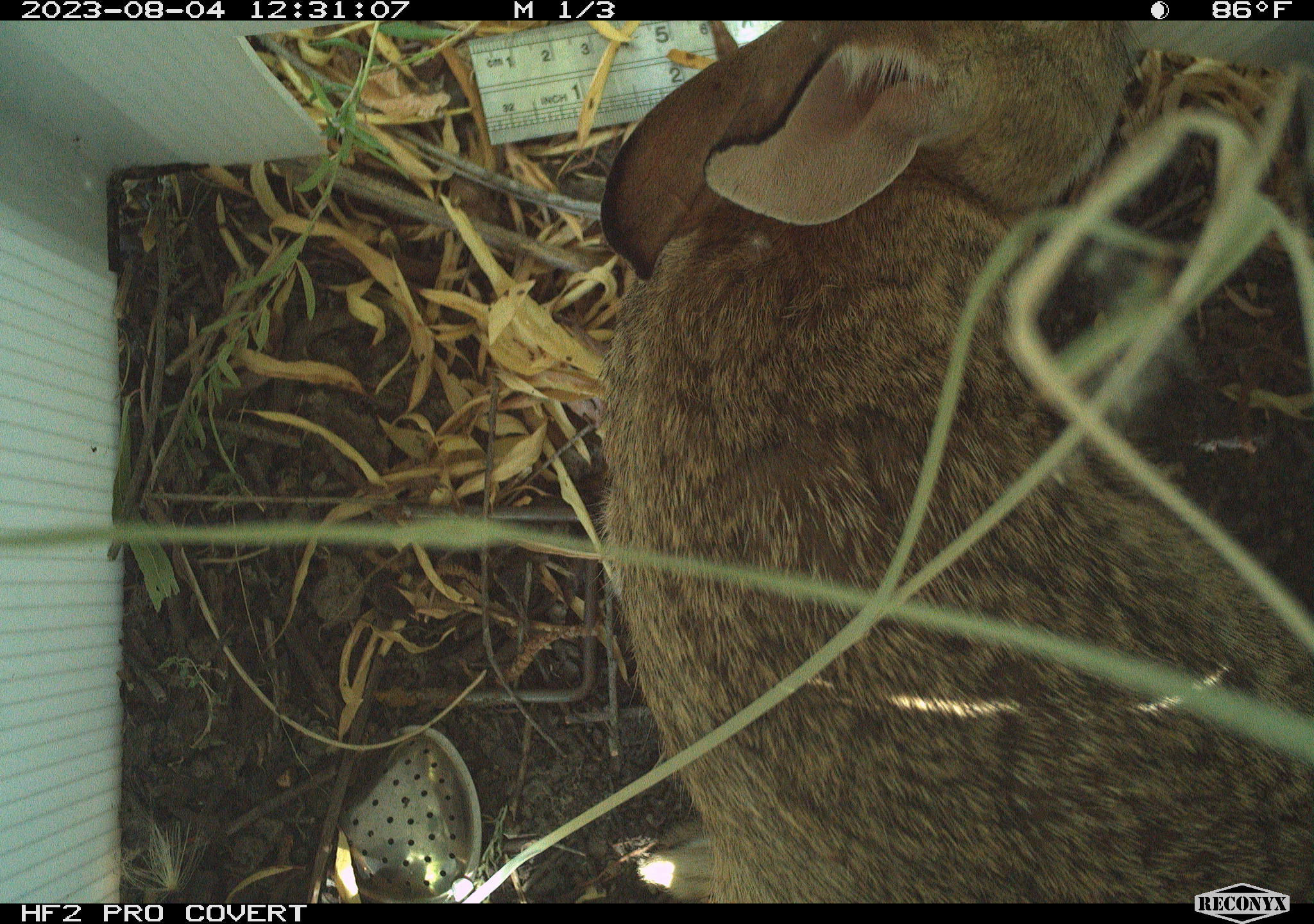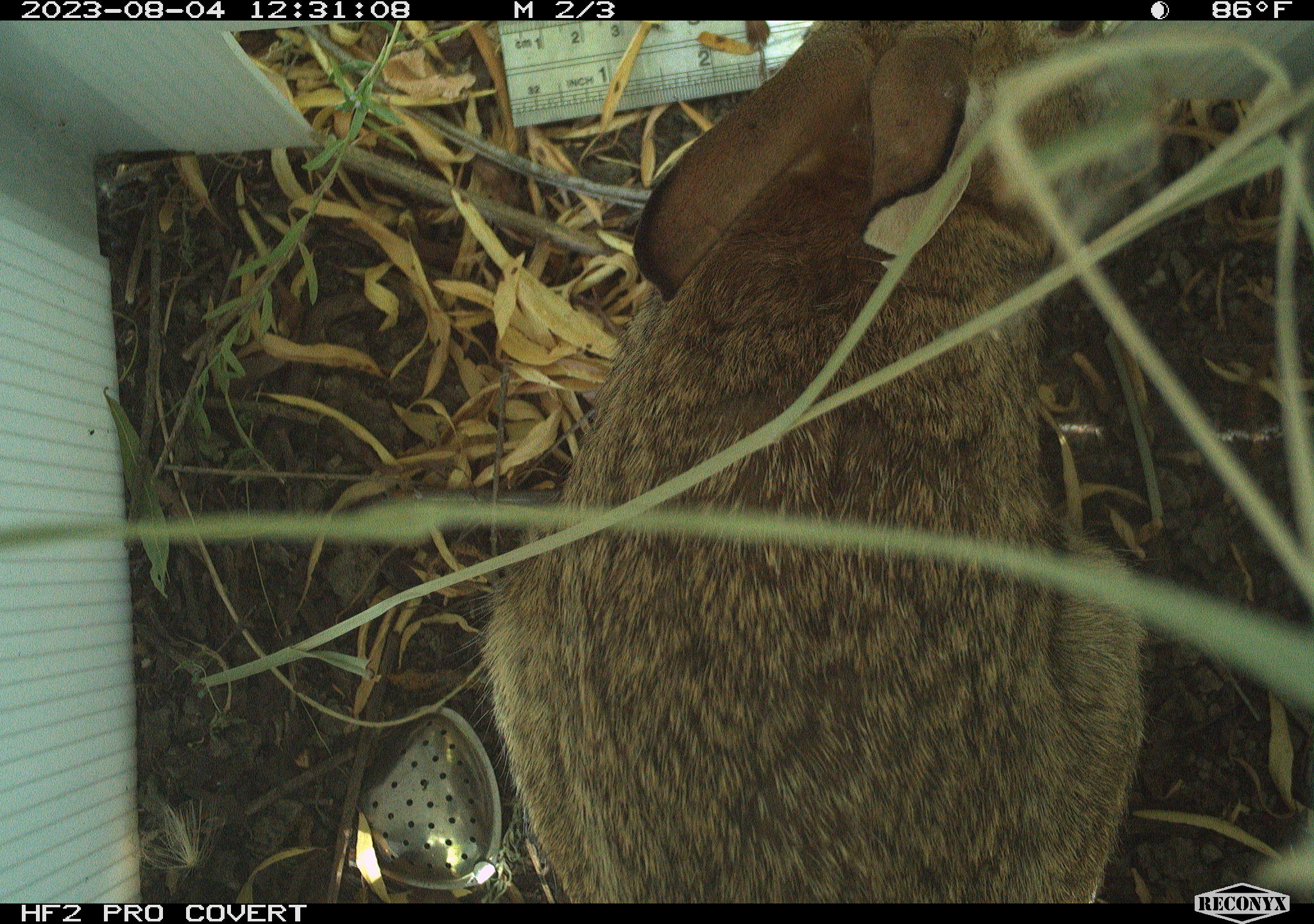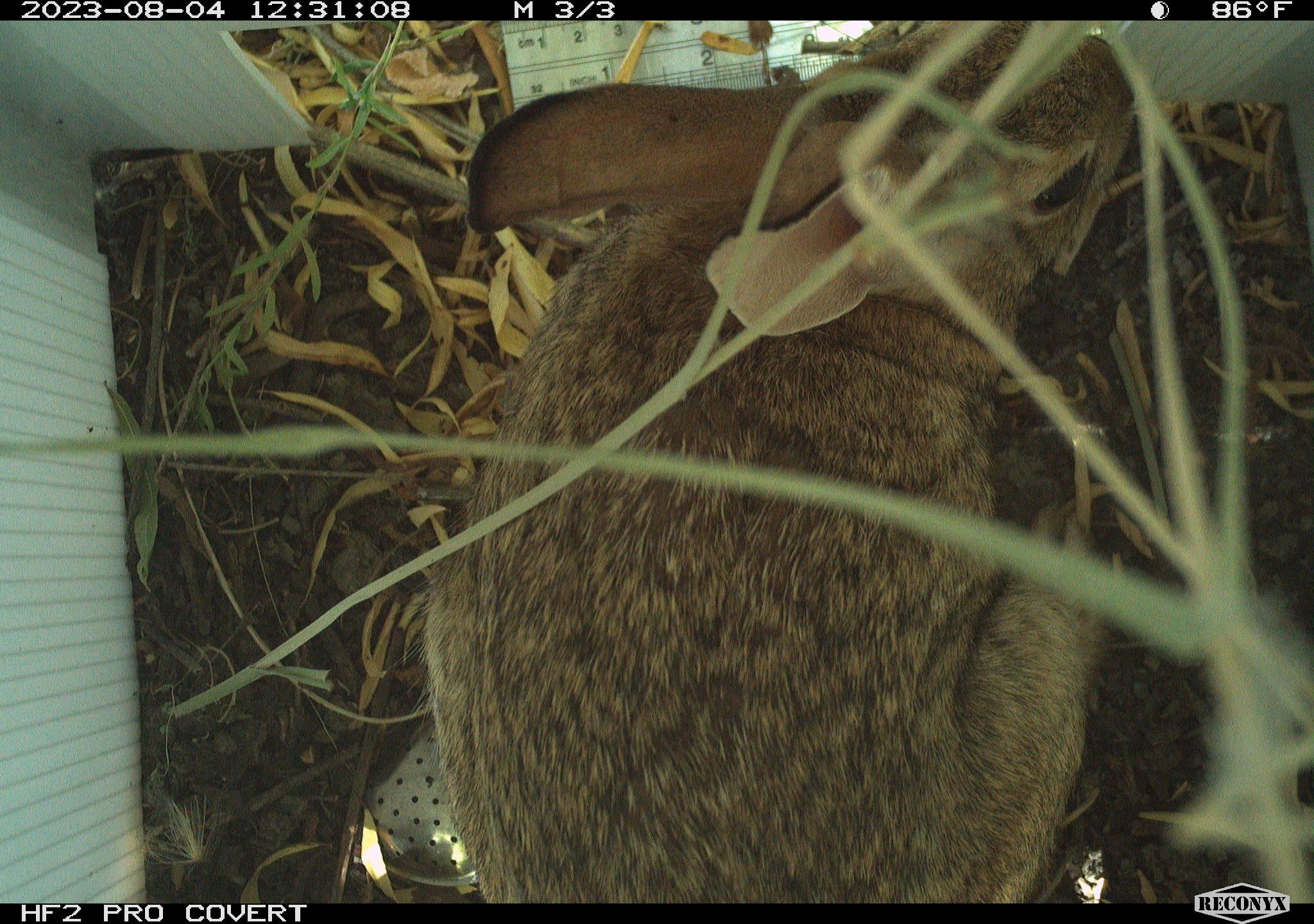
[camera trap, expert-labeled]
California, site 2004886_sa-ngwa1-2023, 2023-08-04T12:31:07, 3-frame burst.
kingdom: Animalia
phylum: Chordata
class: Mammalia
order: Lagomorpha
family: Leporidae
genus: Sylvilagus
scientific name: Sylvilagus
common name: cottontail rabbits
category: sylvilagus species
Sylvilagus species (cottontail rabbits) (Sylvilagus).